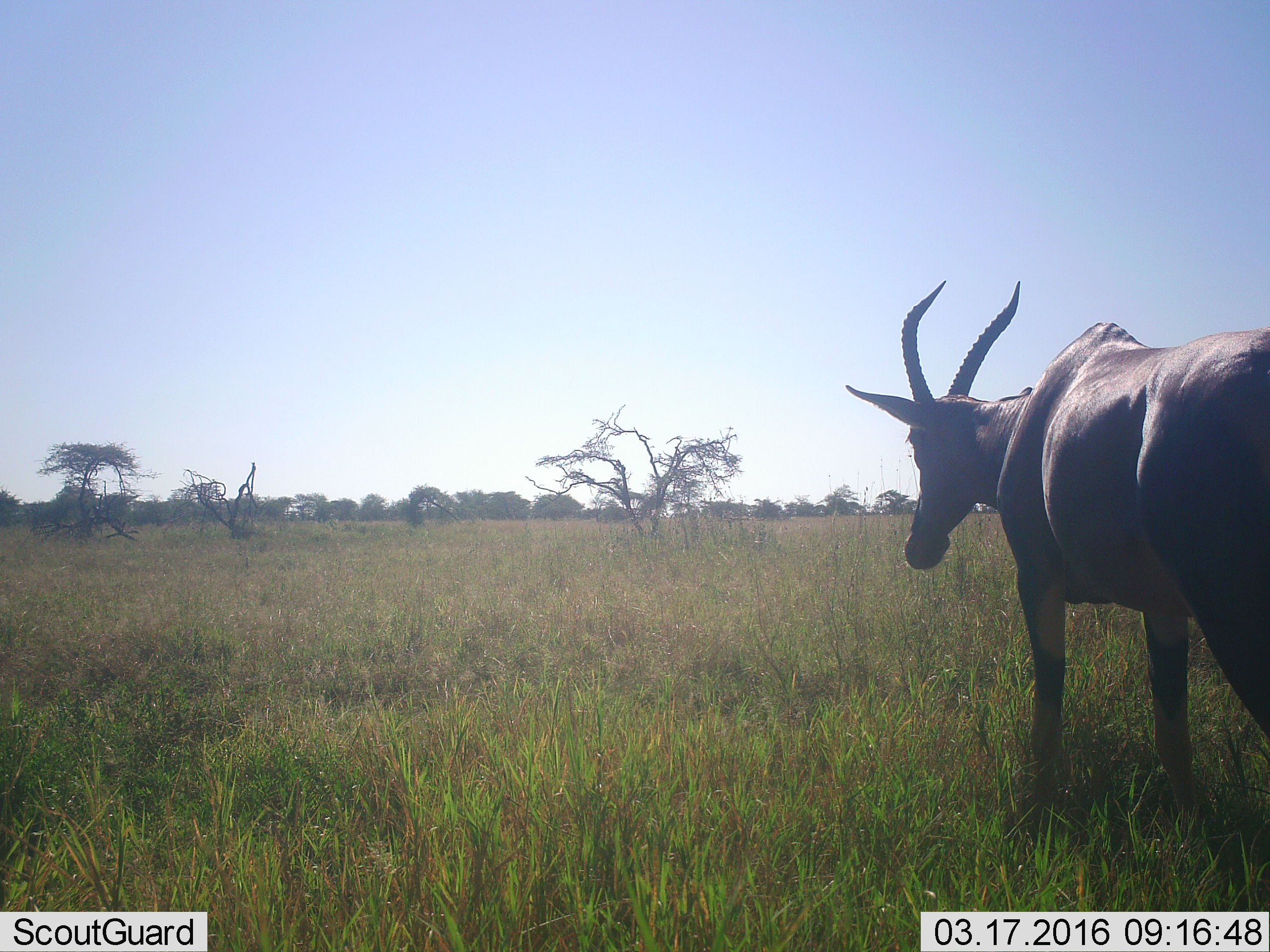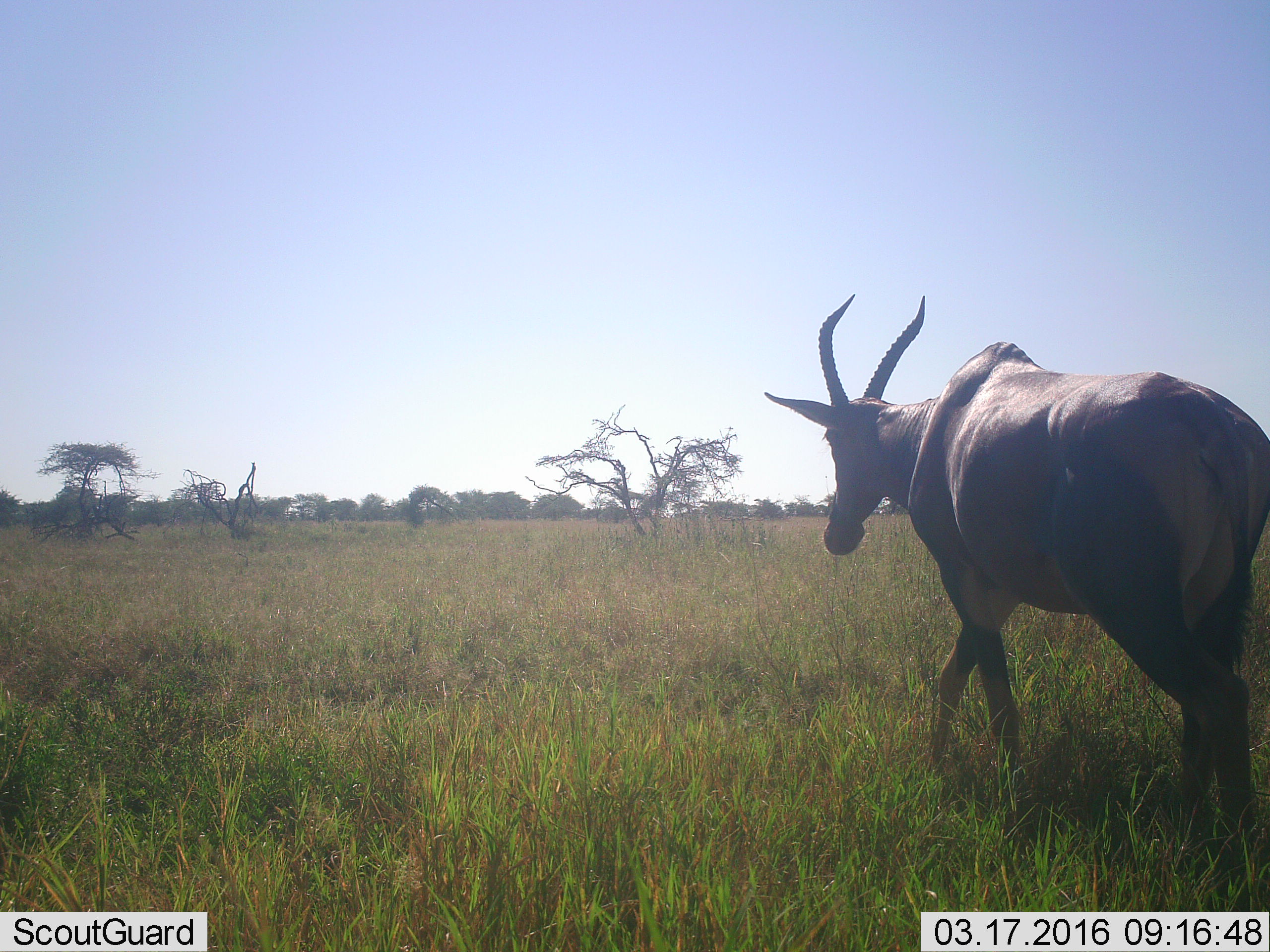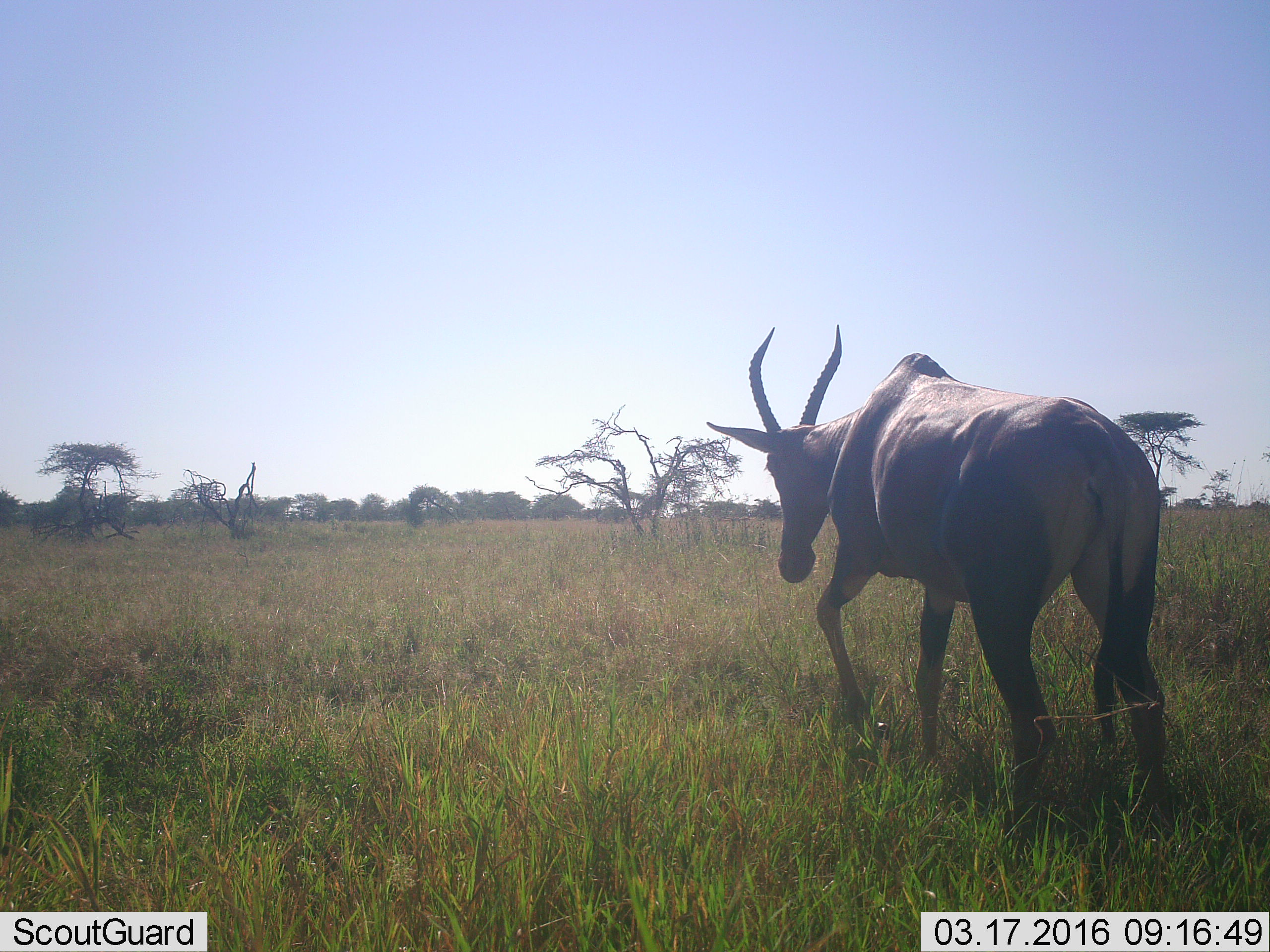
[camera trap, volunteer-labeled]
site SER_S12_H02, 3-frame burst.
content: unidentified animal